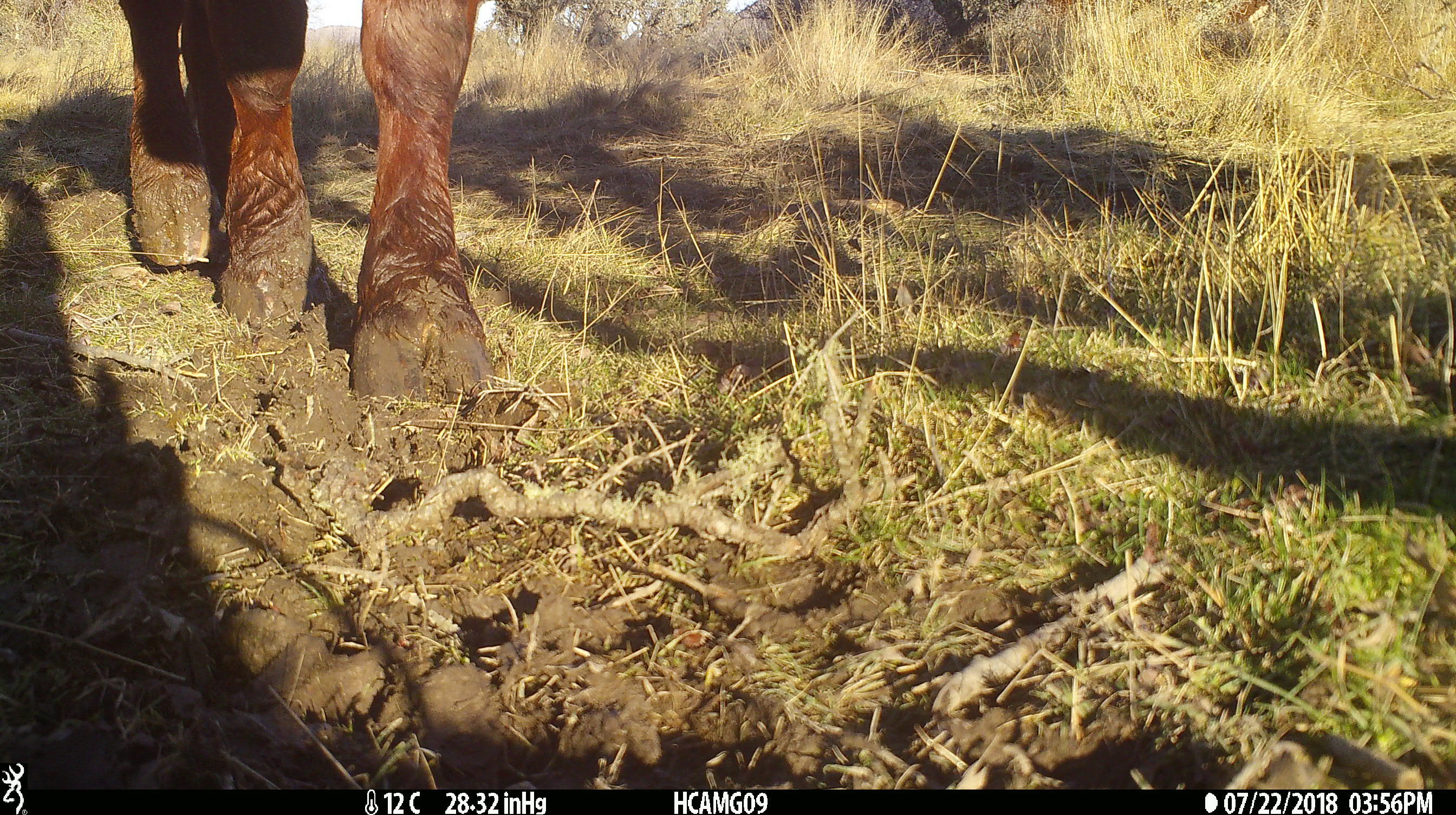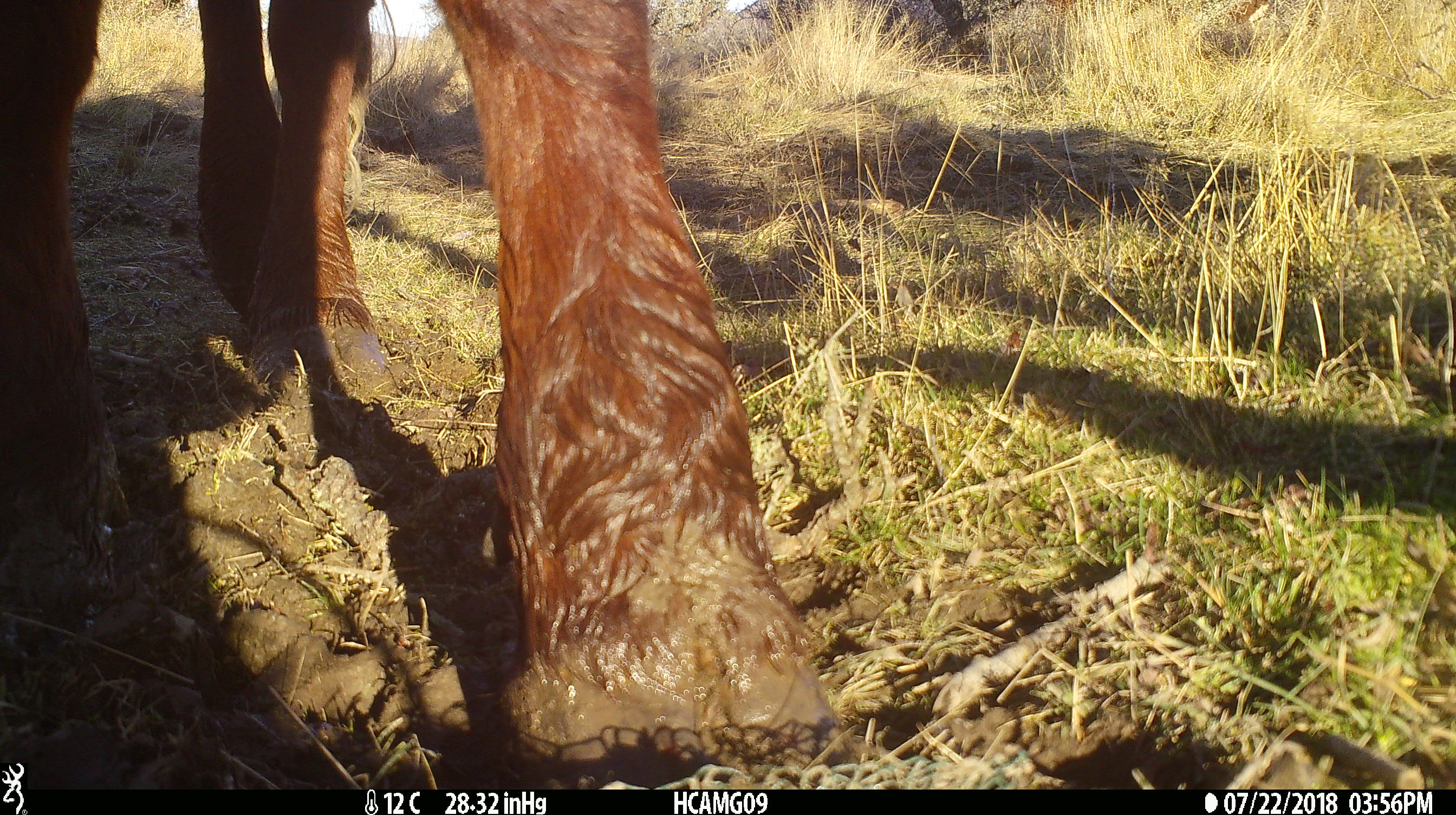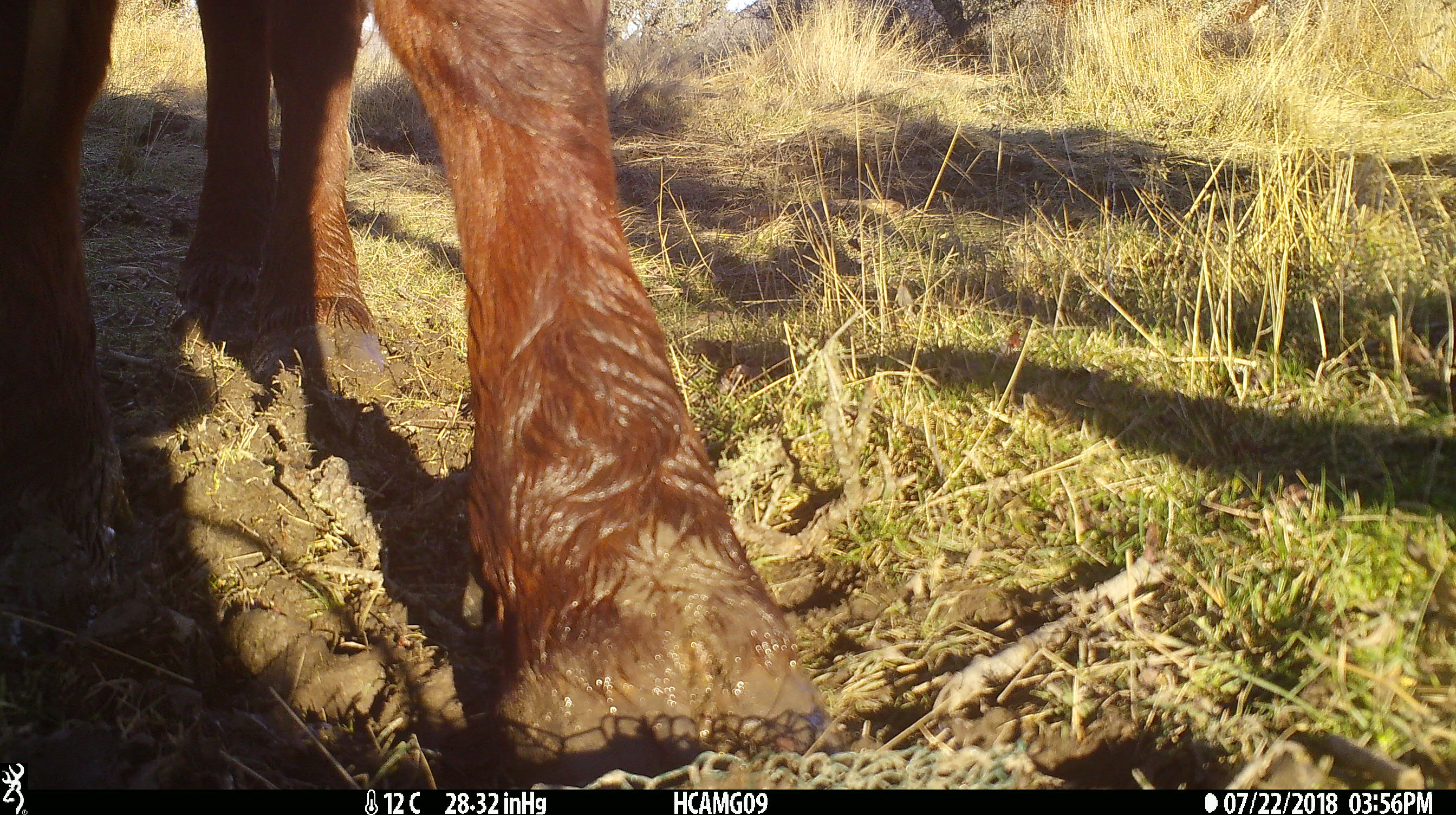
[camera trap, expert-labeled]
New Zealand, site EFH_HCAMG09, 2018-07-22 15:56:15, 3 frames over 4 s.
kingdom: Animalia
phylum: Chordata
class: Mammalia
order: Artiodactyla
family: Bovidae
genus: Bos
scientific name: Bos taurus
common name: domestic cow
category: cow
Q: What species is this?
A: Cow (domestic cow) (Bos taurus).